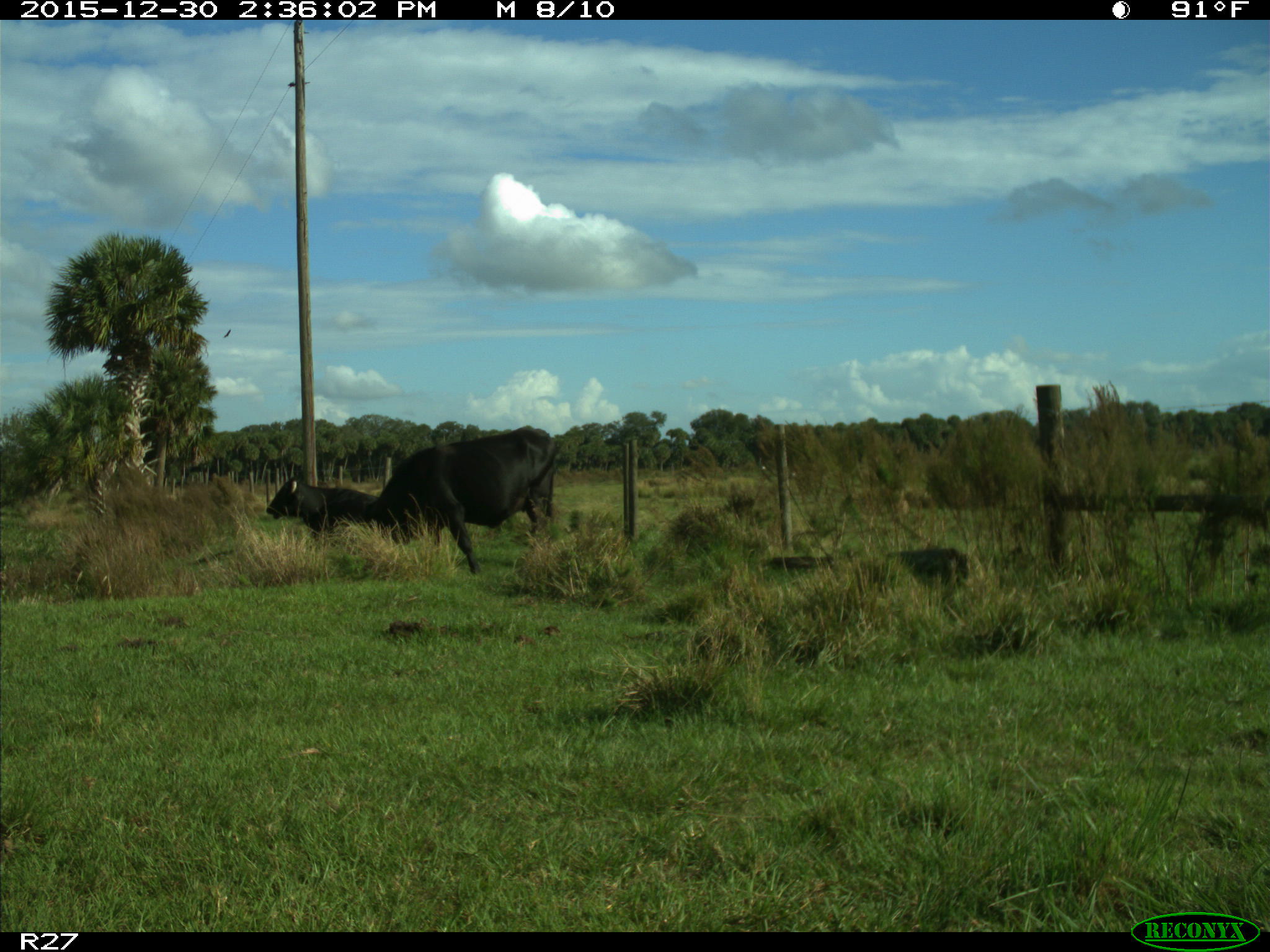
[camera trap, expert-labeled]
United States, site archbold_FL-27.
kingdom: Animalia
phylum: Chordata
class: Mammalia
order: Artiodactyla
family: Bovidae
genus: Bos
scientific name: Bos taurus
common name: domestic cow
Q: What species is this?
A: Bos taurus (domestic cow).